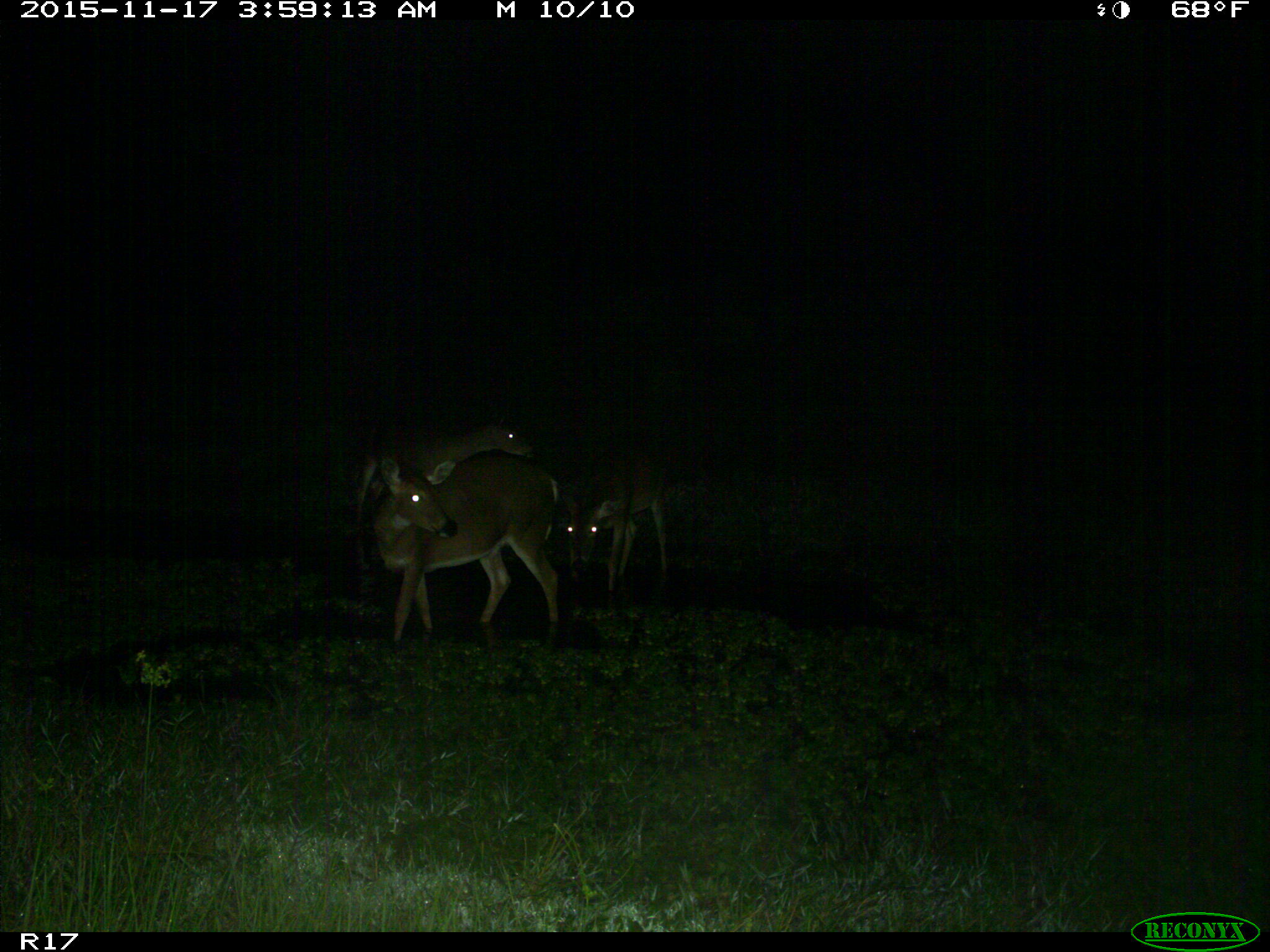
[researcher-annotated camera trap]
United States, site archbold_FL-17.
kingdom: Animalia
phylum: Chordata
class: Mammalia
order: Artiodactyla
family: Cervidae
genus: Odocoileus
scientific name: Odocoileus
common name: deer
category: unidentified deer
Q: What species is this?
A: Unidentified deer (deer) (Odocoileus).